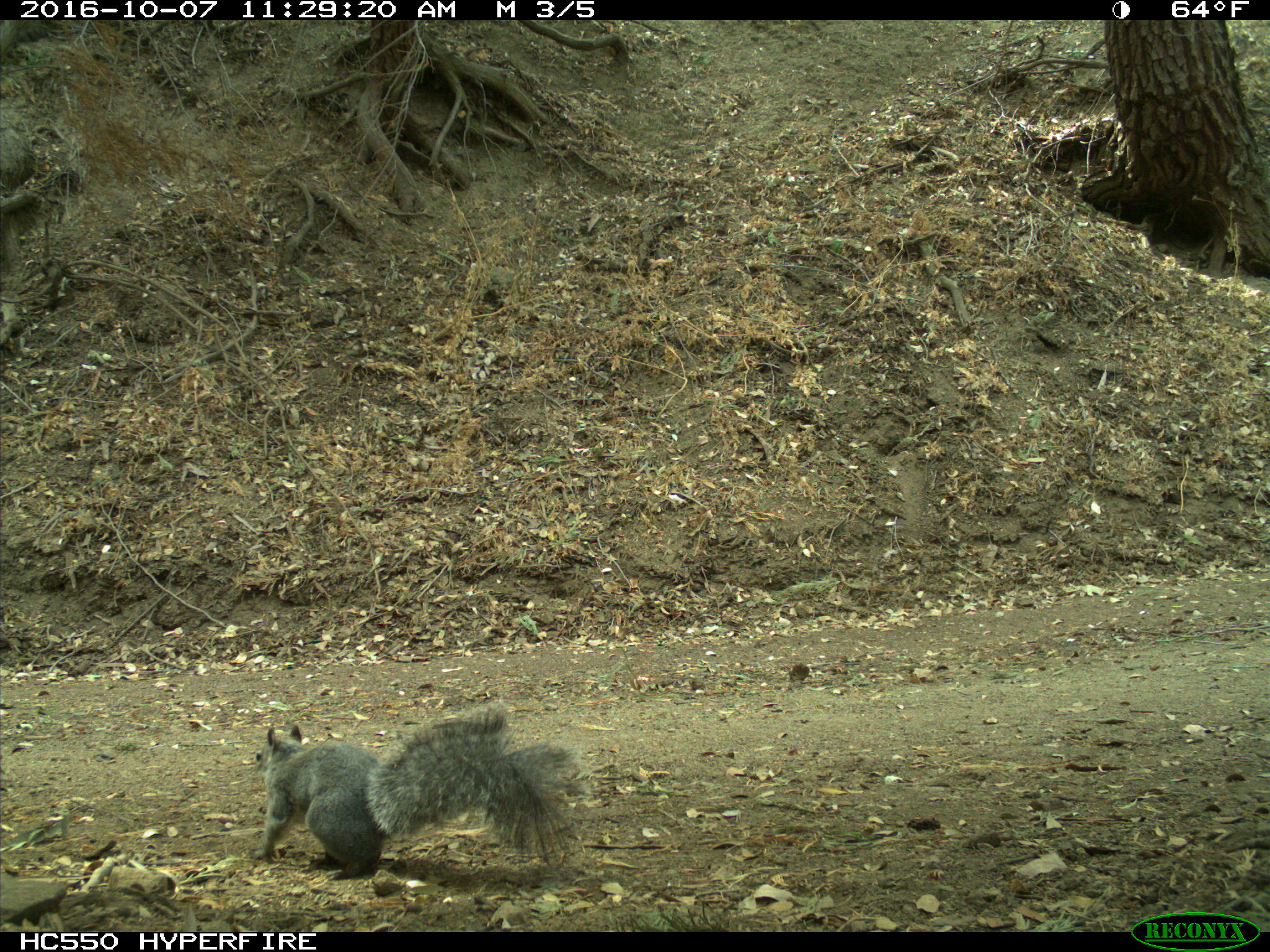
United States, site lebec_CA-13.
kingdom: Animalia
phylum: Chordata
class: Mammalia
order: Rodentia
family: Sciuridae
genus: Sciurus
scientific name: Sciurus carolinensis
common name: eastern gray squirrel